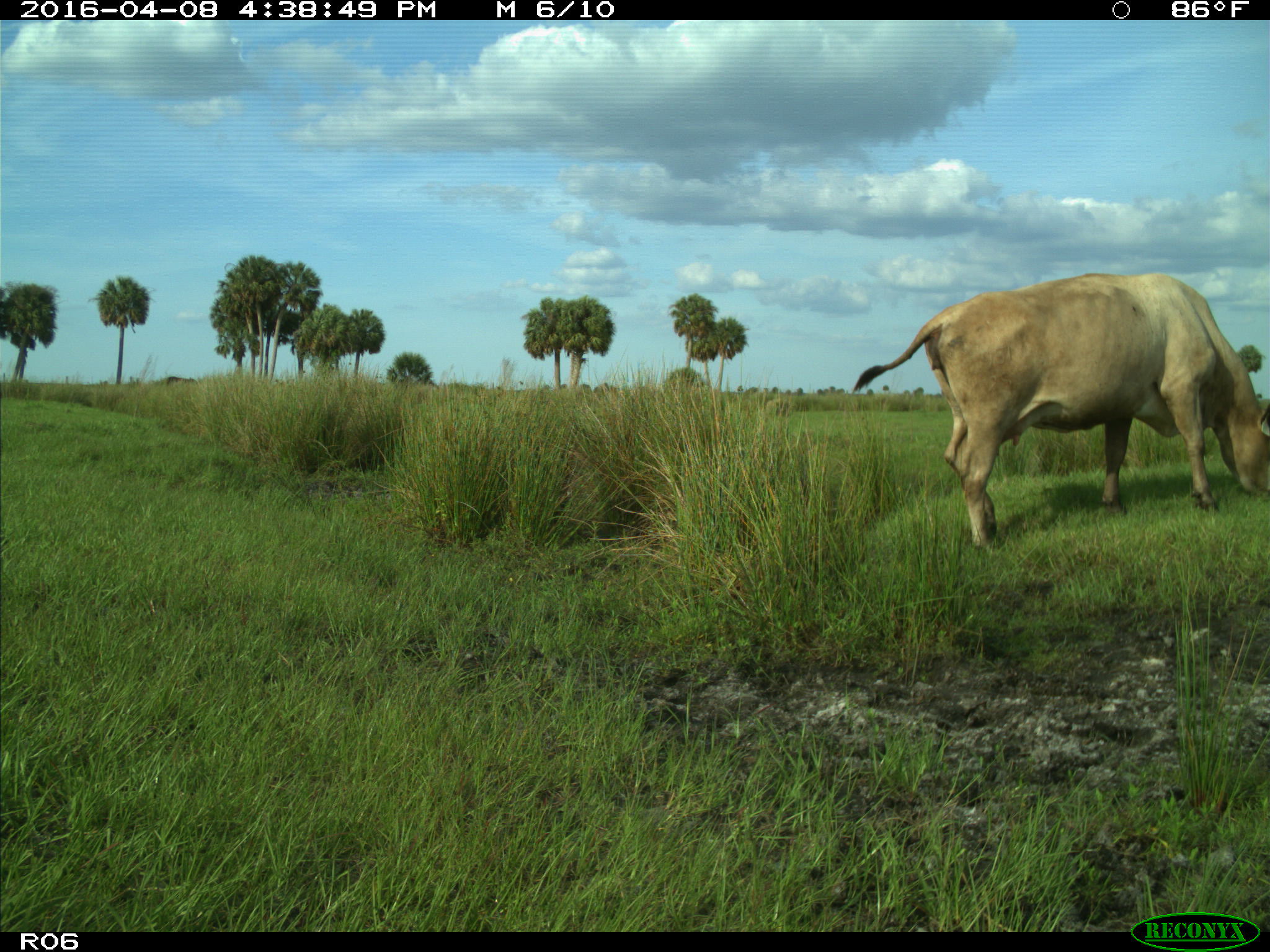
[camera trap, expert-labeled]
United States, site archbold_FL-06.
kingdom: Animalia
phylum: Chordata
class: Mammalia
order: Artiodactyla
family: Bovidae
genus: Bos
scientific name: Bos taurus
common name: domestic cow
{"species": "Bos taurus (domestic cow)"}